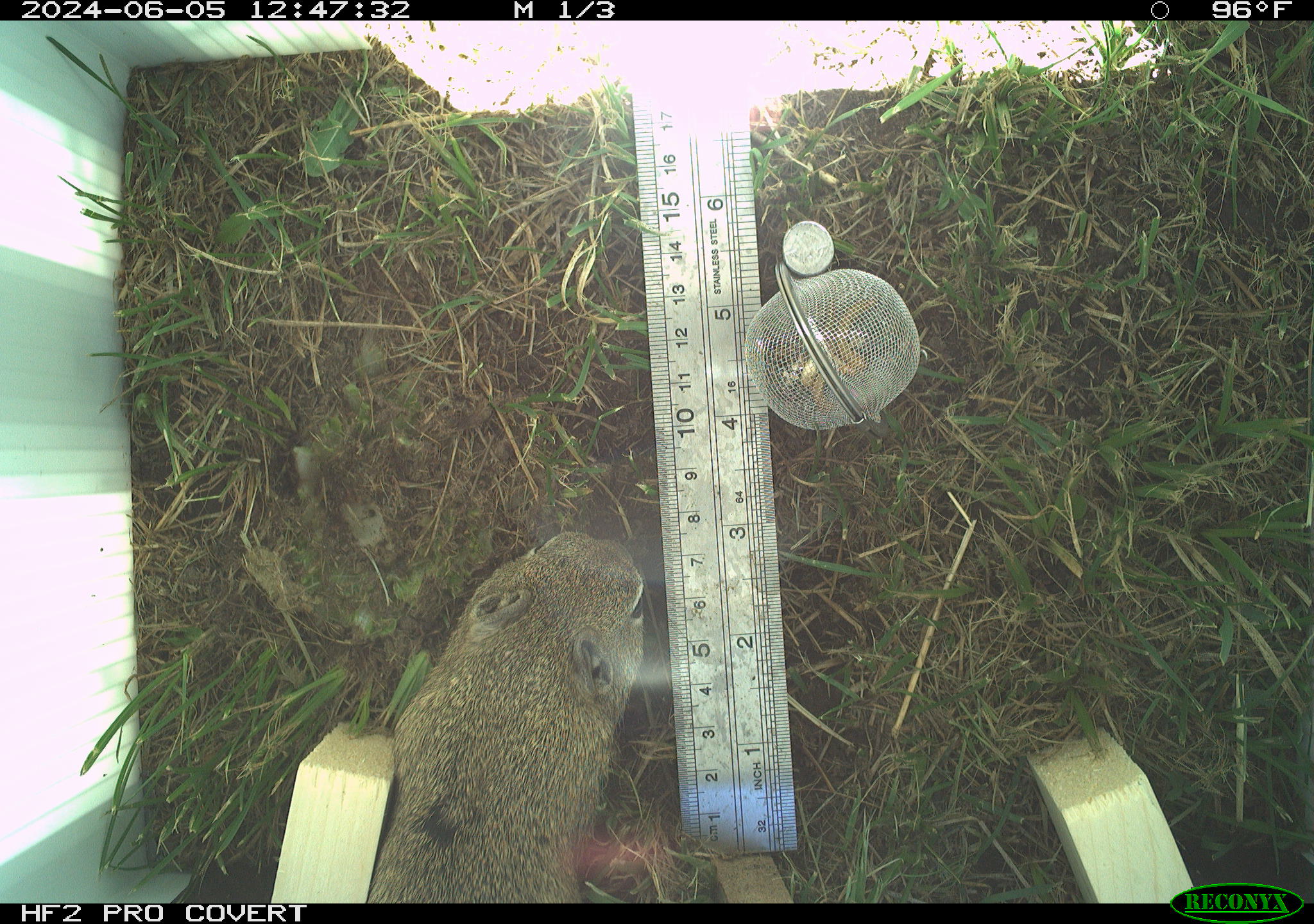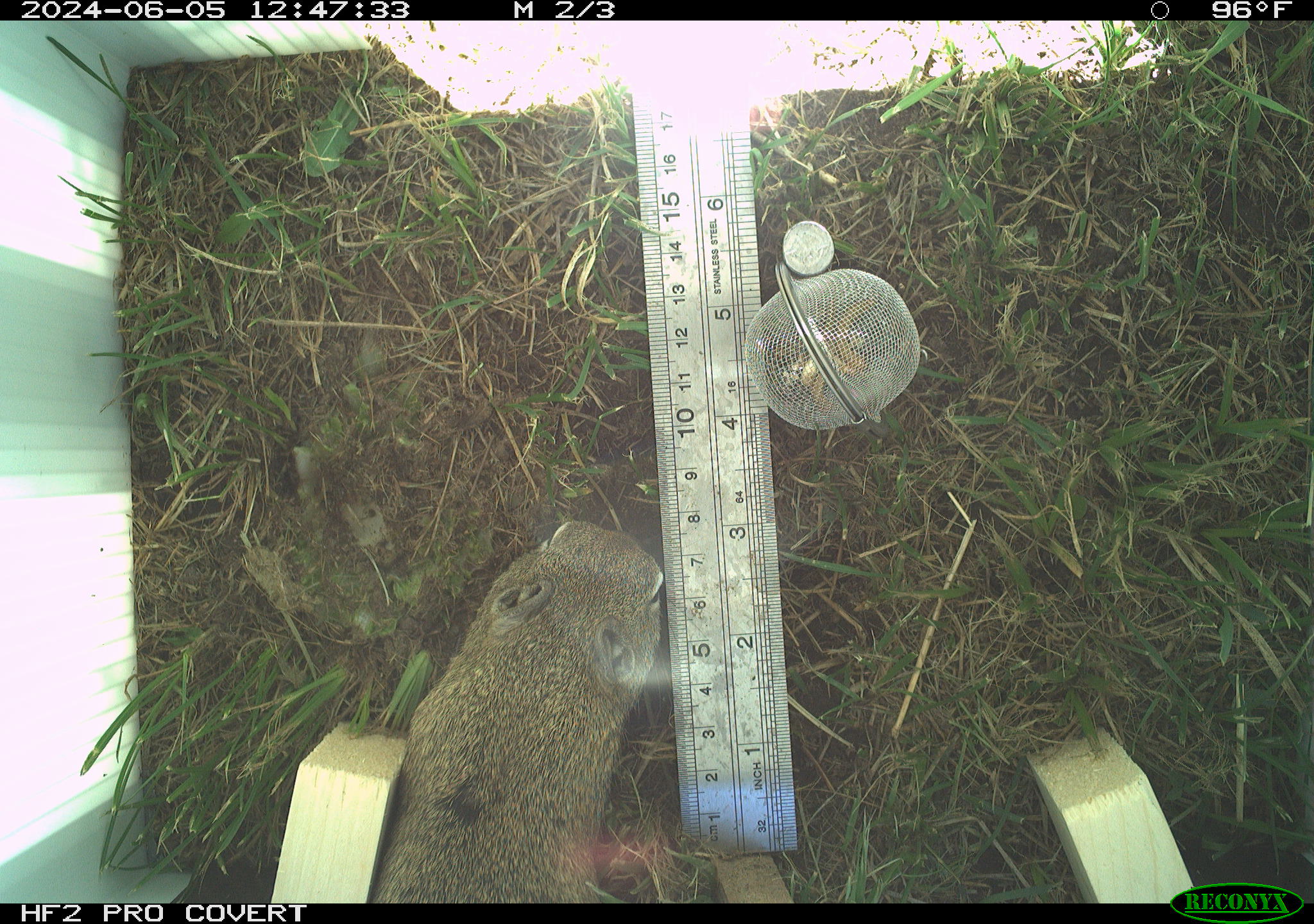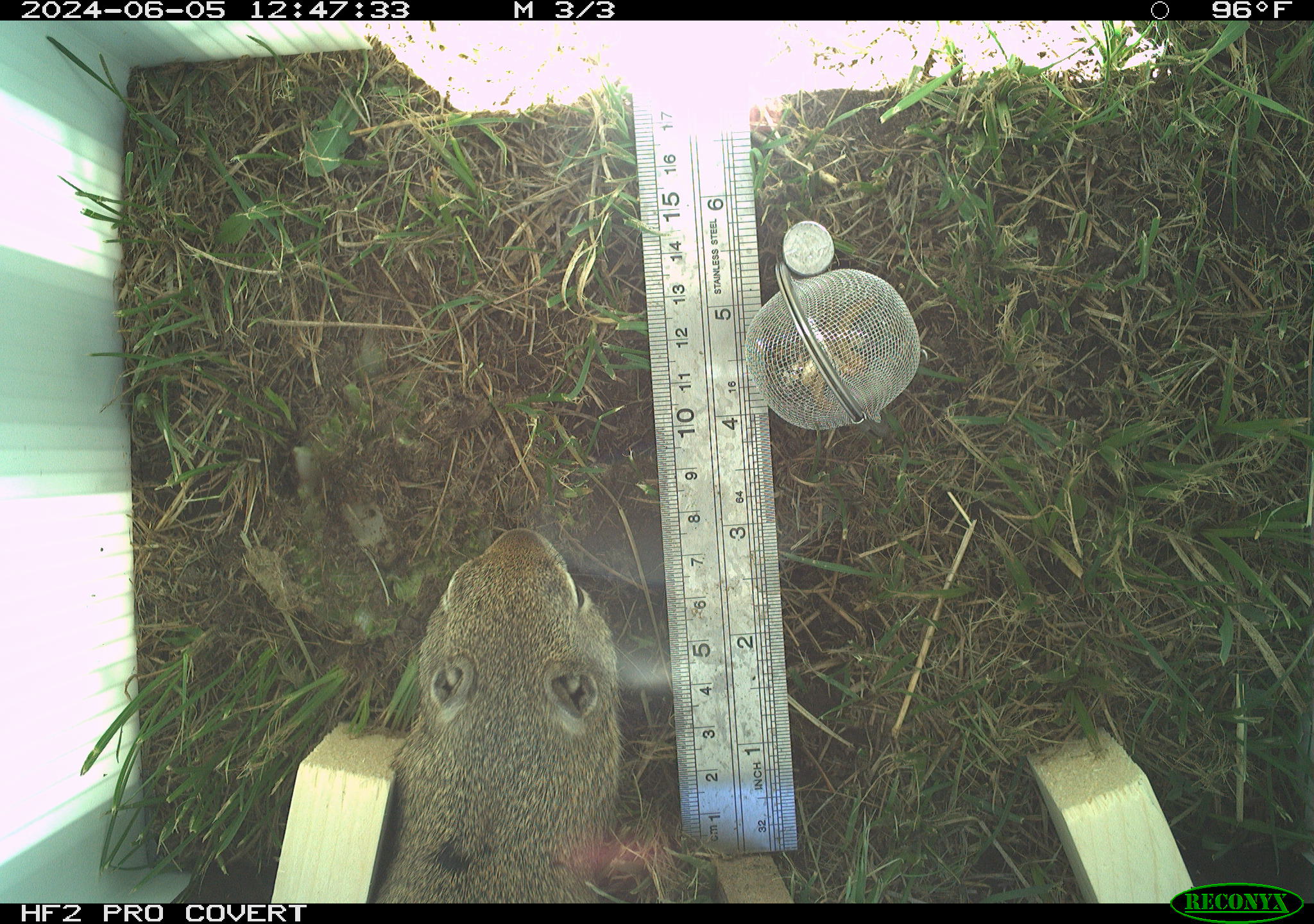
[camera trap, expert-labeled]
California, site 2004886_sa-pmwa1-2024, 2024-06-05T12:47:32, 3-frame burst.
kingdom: Animalia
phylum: Chordata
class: Mammalia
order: Rodentia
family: Sciuridae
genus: Urocitellus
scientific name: Urocitellus beldingi beldingi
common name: belding's ground squirrel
Belding's ground squirrel (Urocitellus beldingi beldingi).